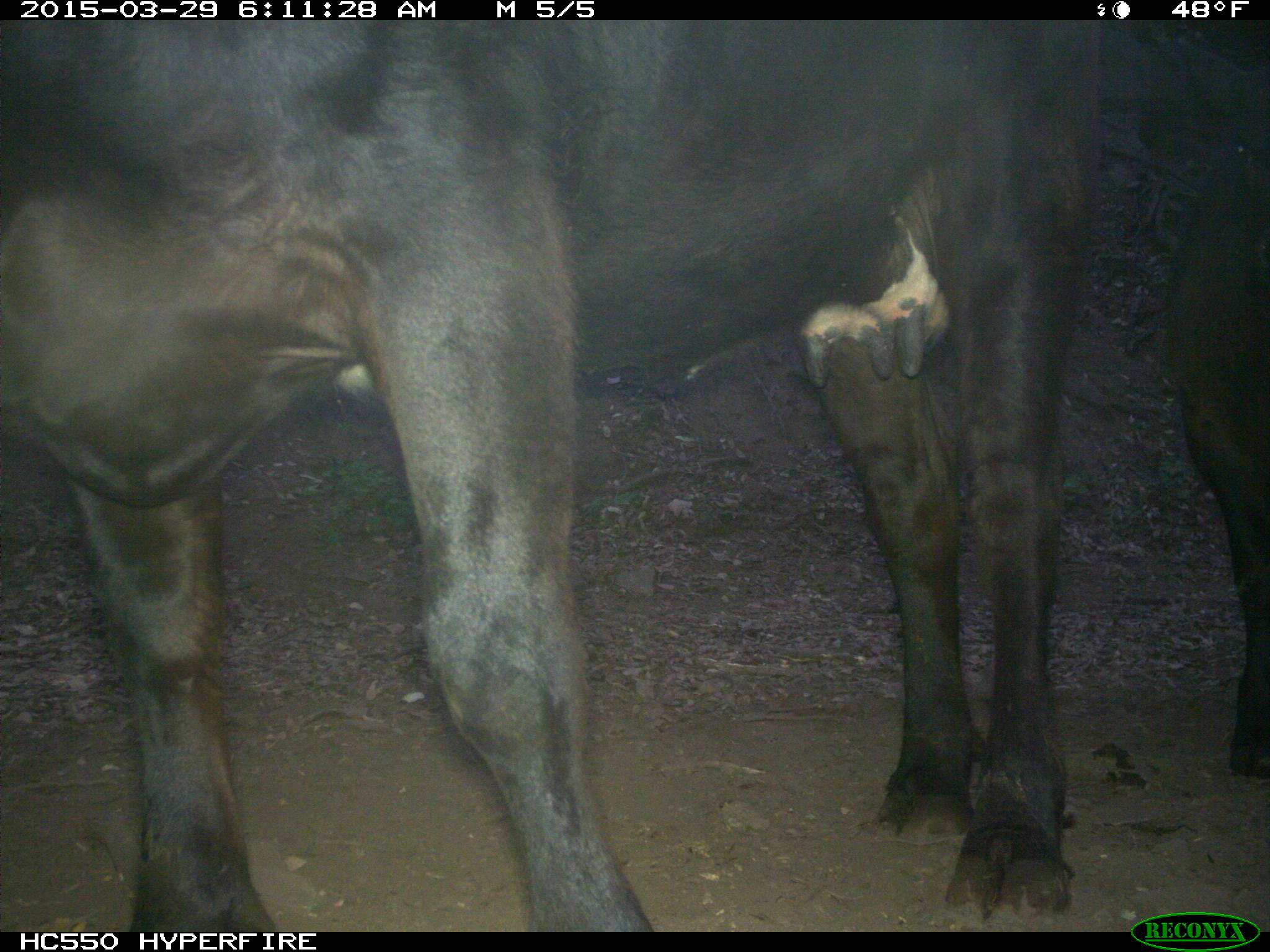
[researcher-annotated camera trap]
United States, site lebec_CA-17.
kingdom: Animalia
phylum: Chordata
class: Mammalia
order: Artiodactyla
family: Bovidae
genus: Bos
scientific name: Bos taurus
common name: domestic cow